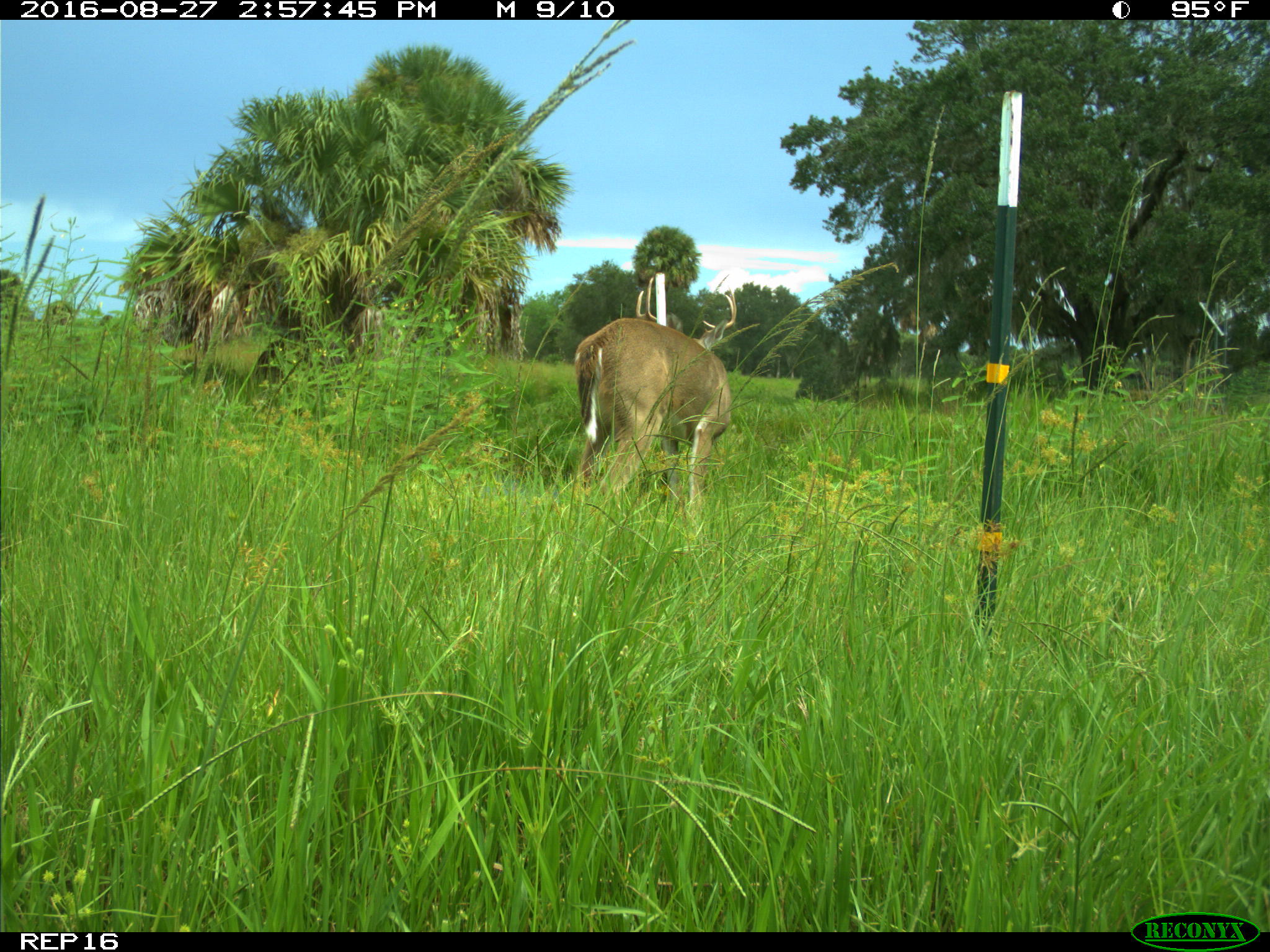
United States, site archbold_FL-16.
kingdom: Animalia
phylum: Chordata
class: Mammalia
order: Artiodactyla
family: Cervidae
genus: Odocoileus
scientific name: Odocoileus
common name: deer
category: unidentified deer